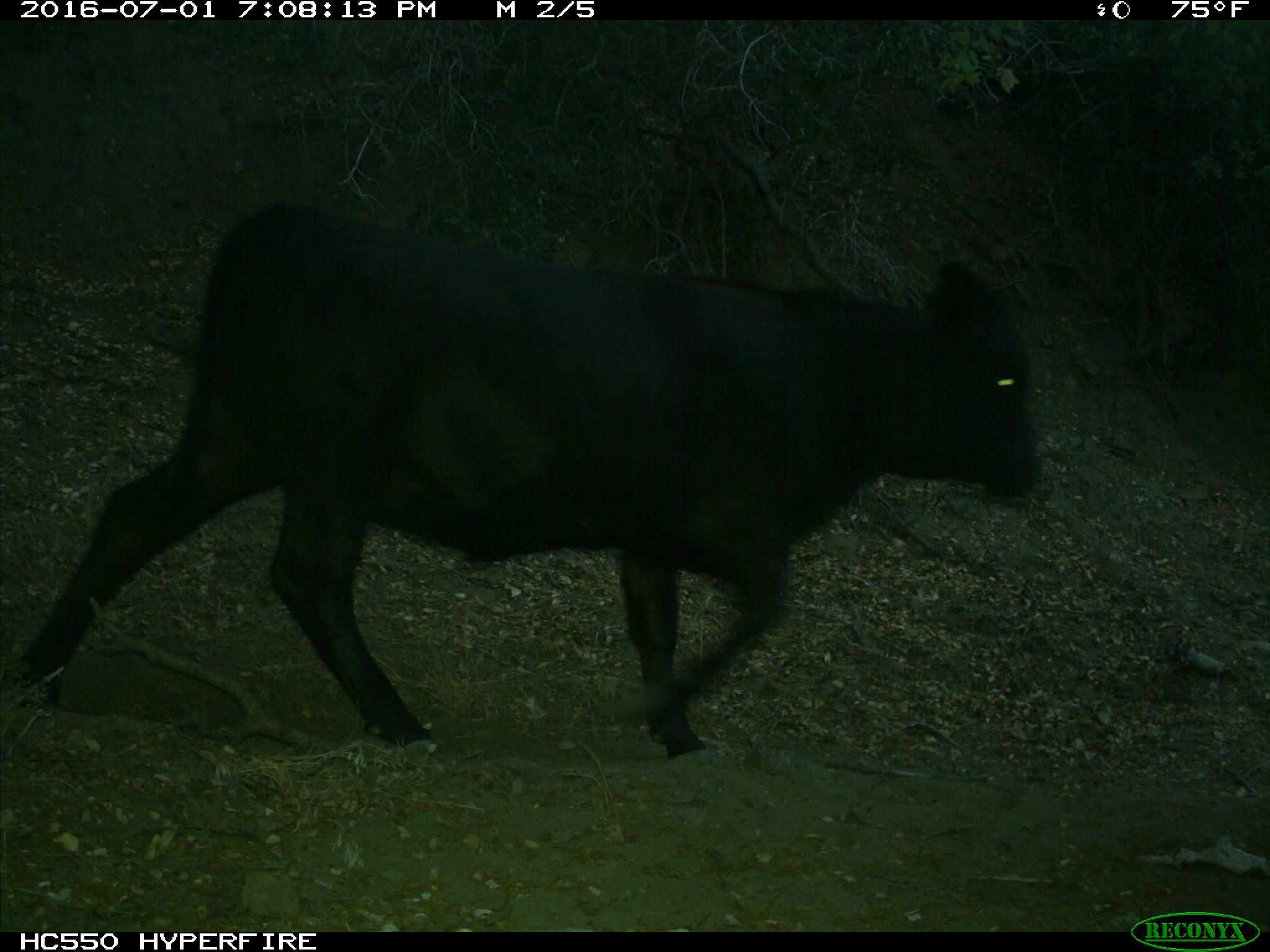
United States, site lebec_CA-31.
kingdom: Animalia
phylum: Chordata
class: Mammalia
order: Artiodactyla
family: Bovidae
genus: Bos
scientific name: Bos taurus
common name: domestic cow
Bos taurus (domestic cow).